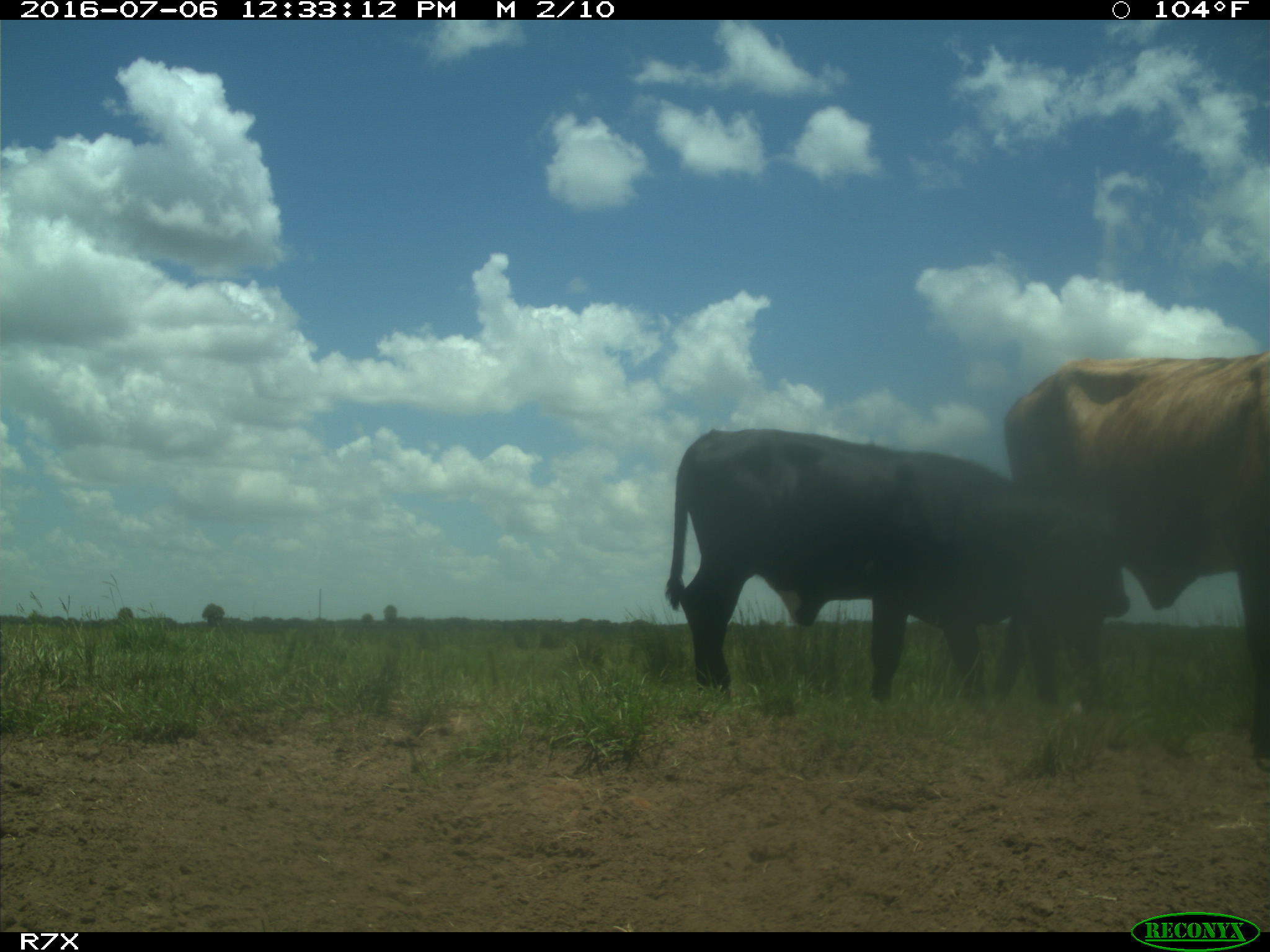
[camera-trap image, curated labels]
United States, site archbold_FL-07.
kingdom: Animalia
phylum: Chordata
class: Mammalia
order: Artiodactyla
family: Bovidae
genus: Bos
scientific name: Bos taurus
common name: domestic cow